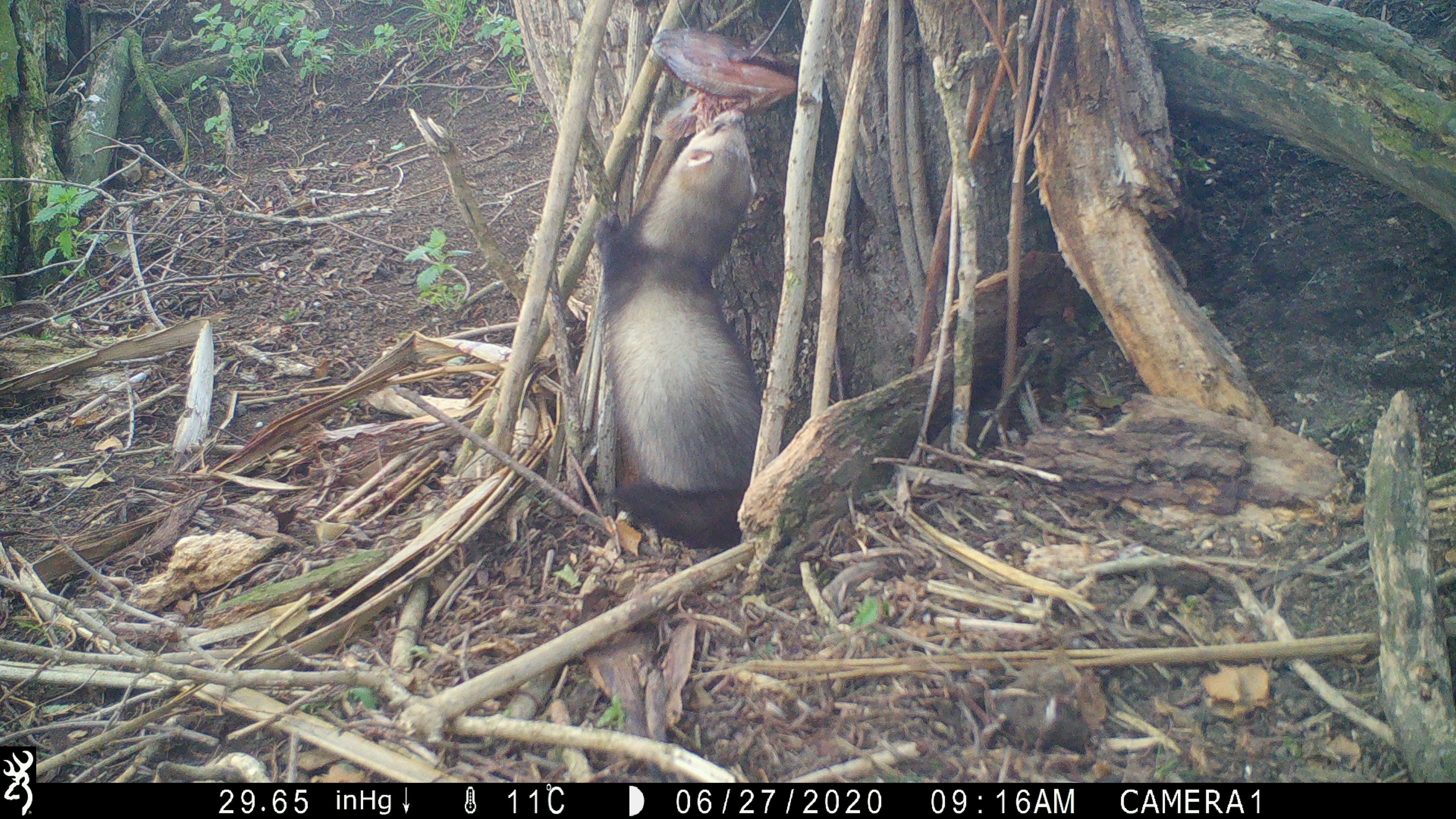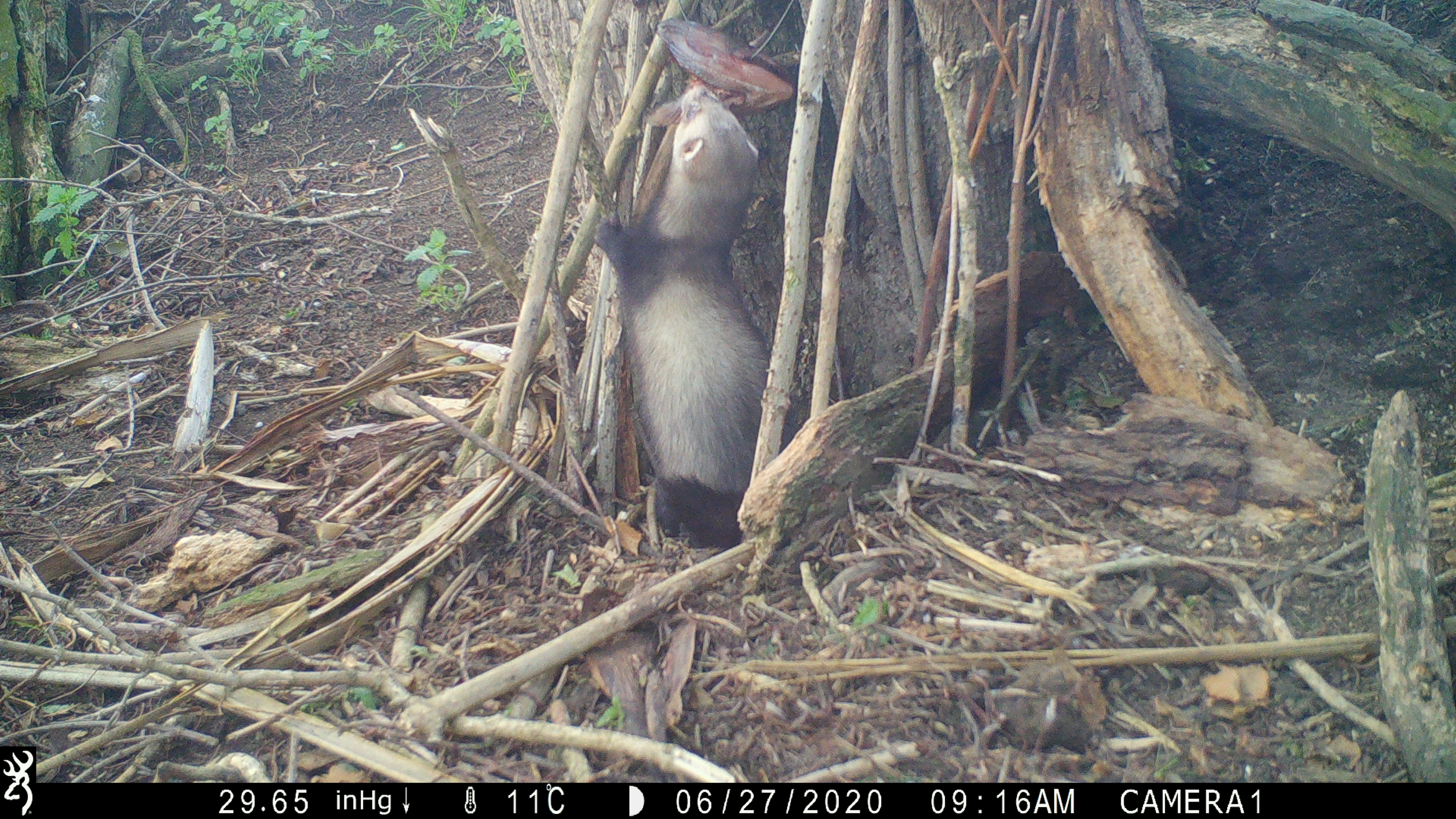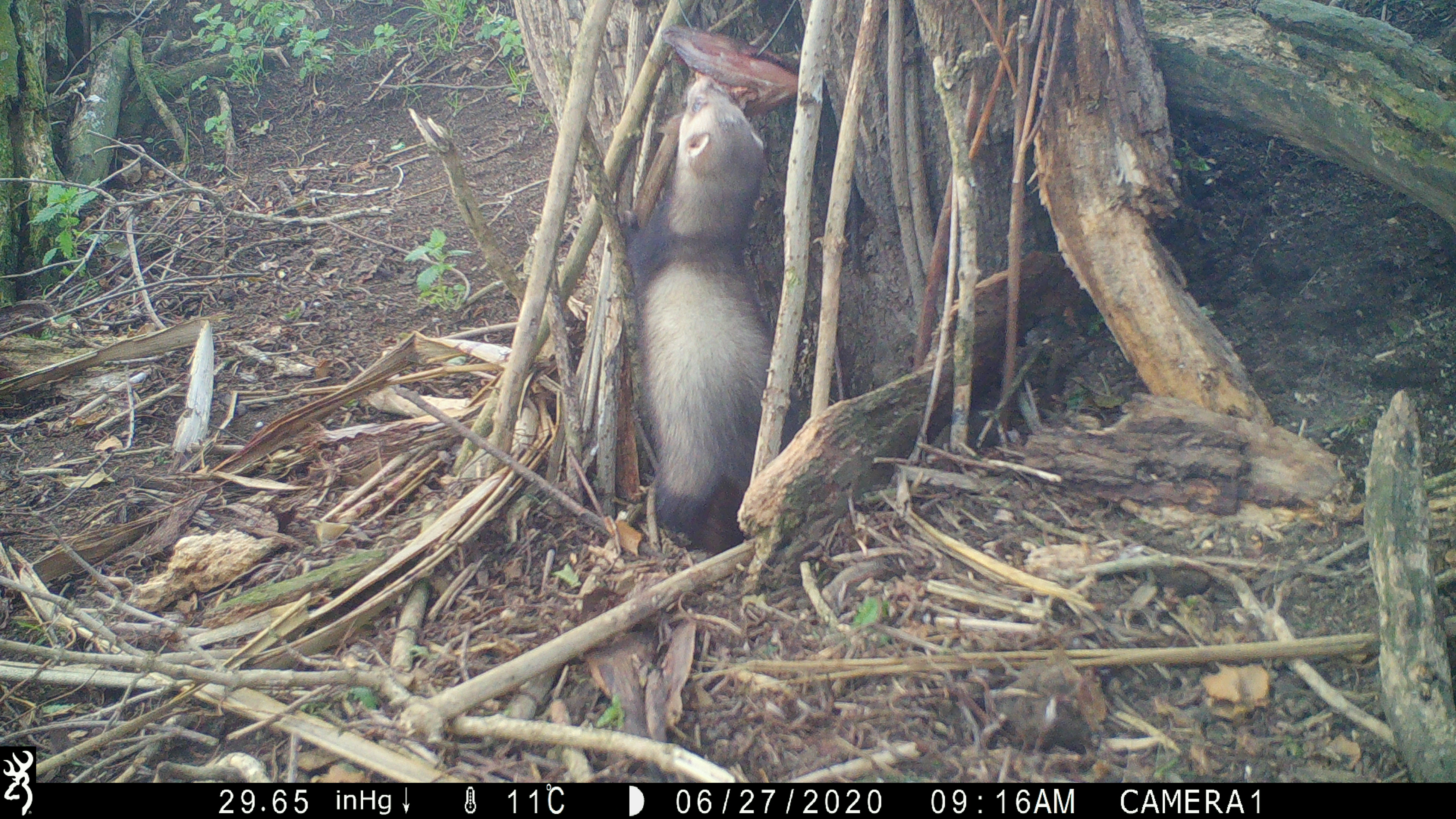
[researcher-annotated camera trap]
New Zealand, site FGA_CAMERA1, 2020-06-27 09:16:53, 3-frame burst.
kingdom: Animalia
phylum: Chordata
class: Mammalia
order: Carnivora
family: Mustelidae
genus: Mustela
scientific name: Mustela furo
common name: ferret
Ferret (Mustela furo).